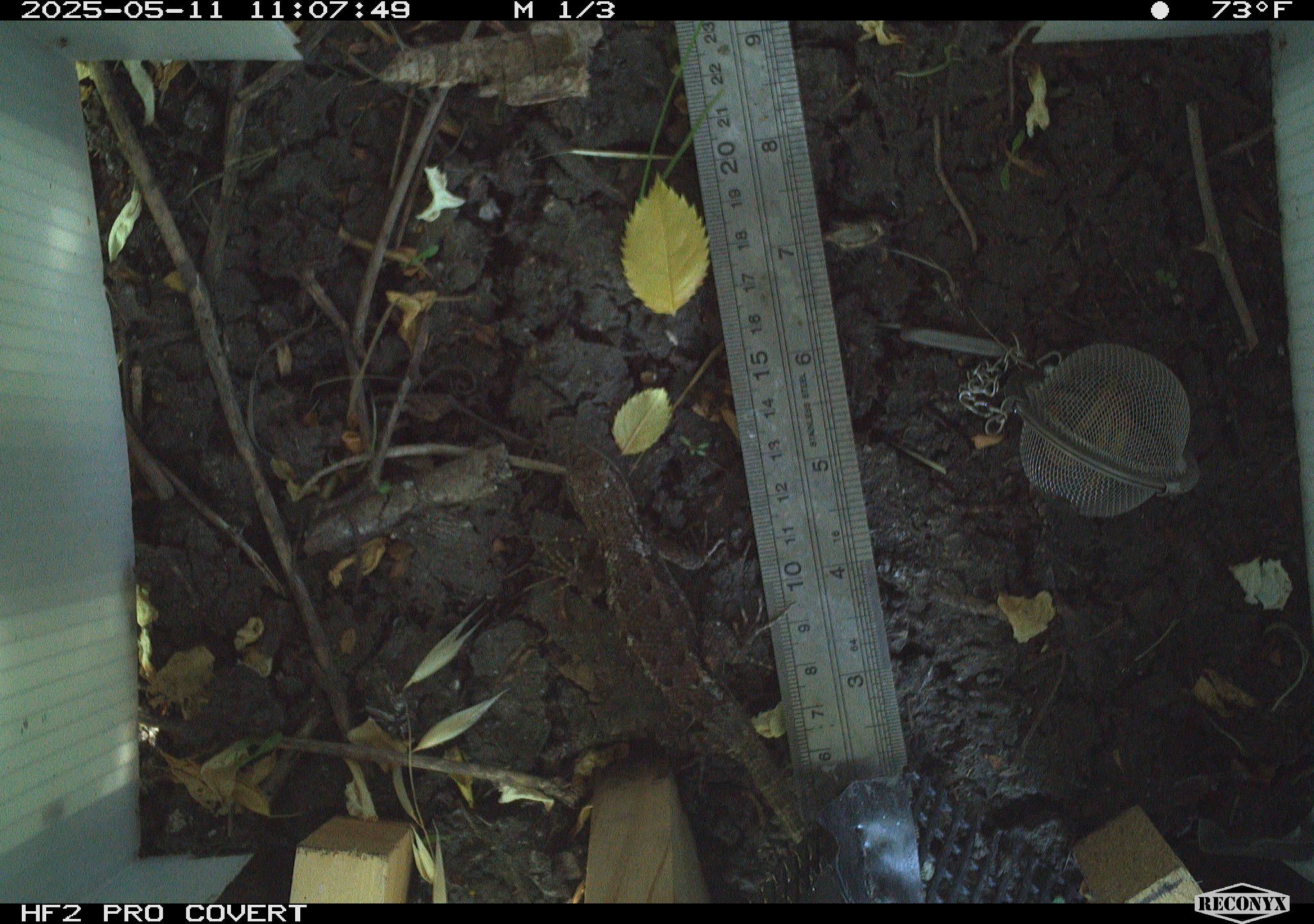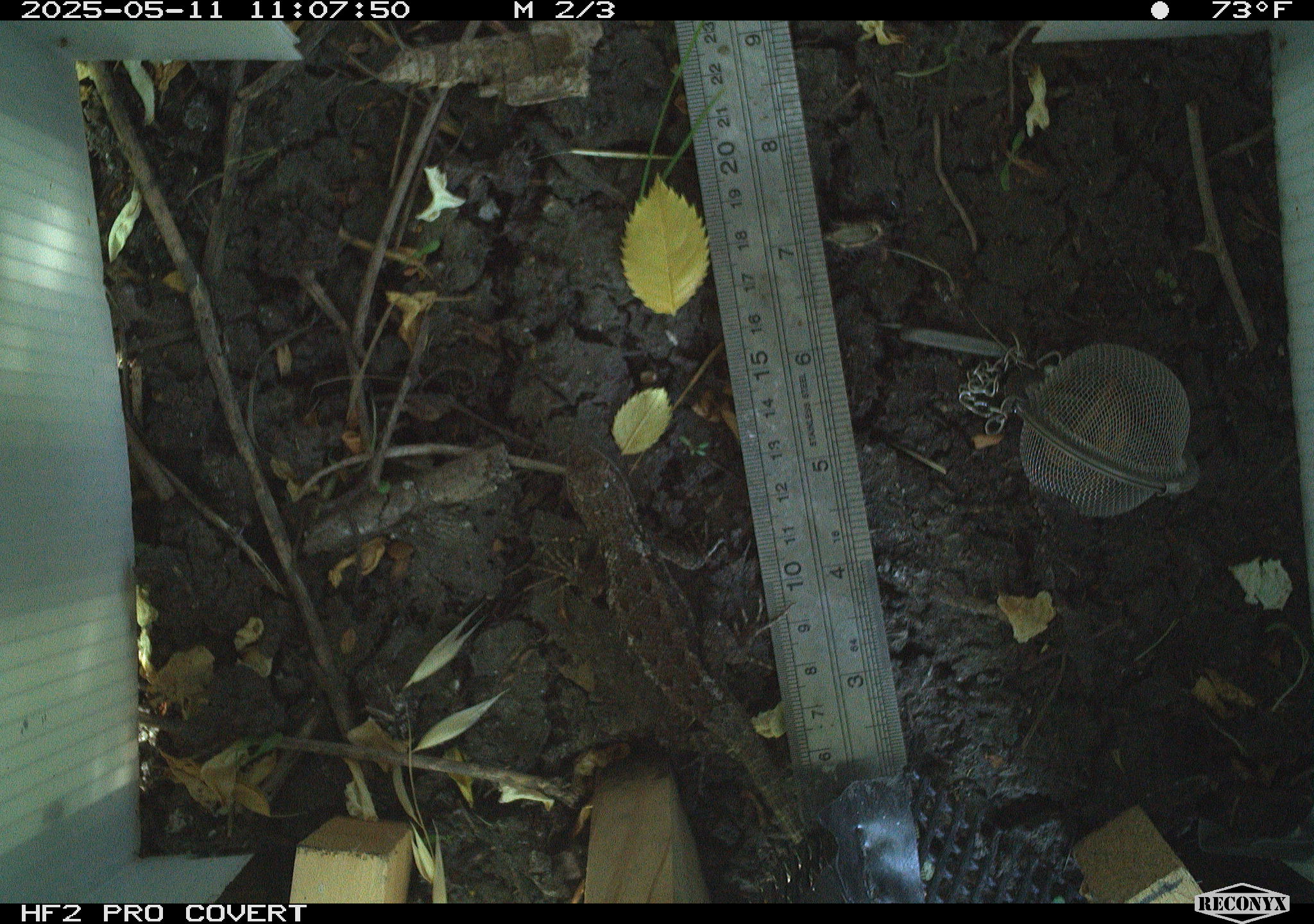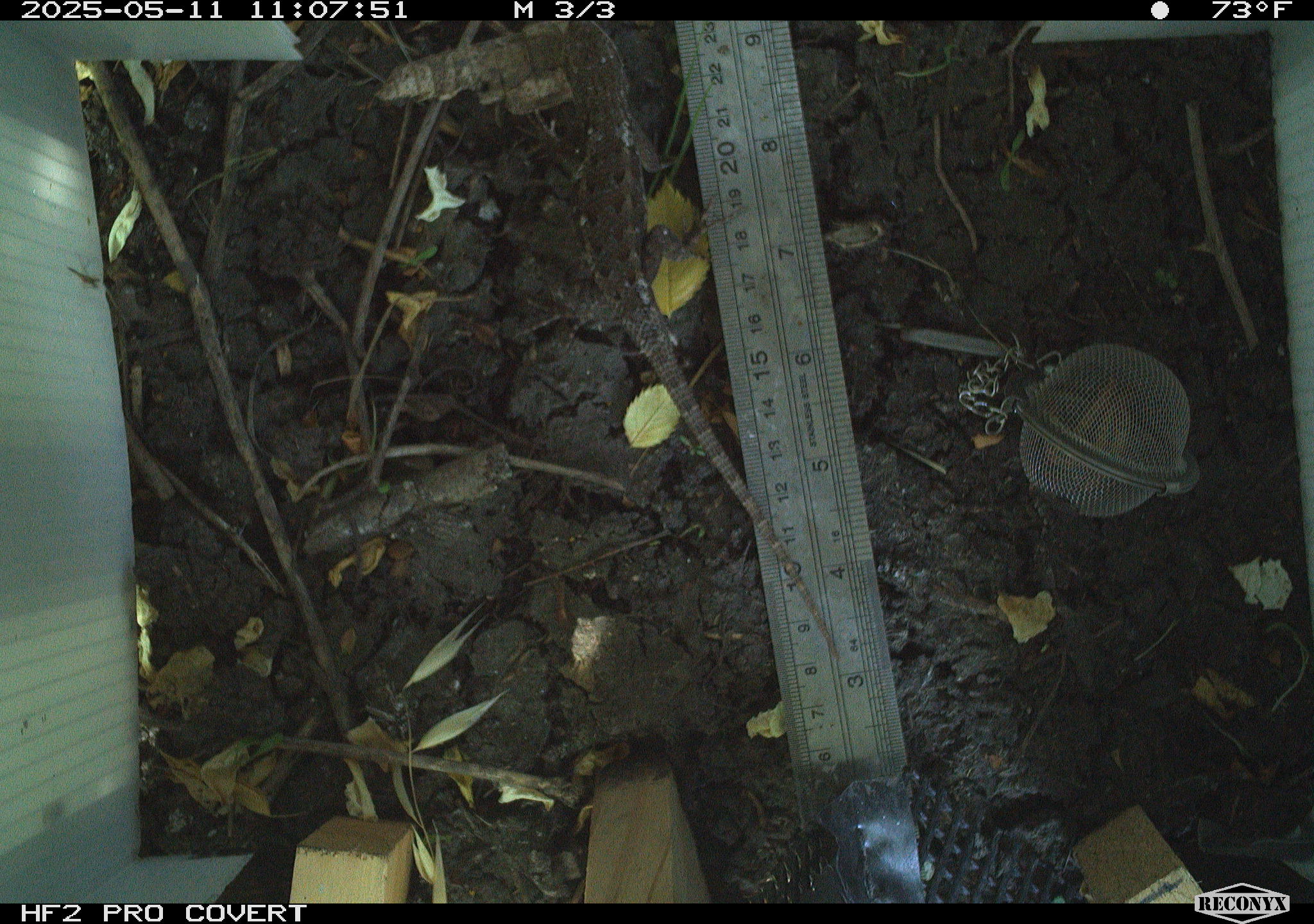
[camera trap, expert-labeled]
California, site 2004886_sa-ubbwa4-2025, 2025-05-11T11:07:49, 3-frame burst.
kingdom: Animalia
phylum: Chordata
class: Reptilia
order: Squamata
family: Phrynosomatidae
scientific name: Phrynosomatidae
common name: north american spiny lizards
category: sceloporus/uta species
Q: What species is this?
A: Sceloporus/uta species (north american spiny lizards) (Phrynosomatidae).